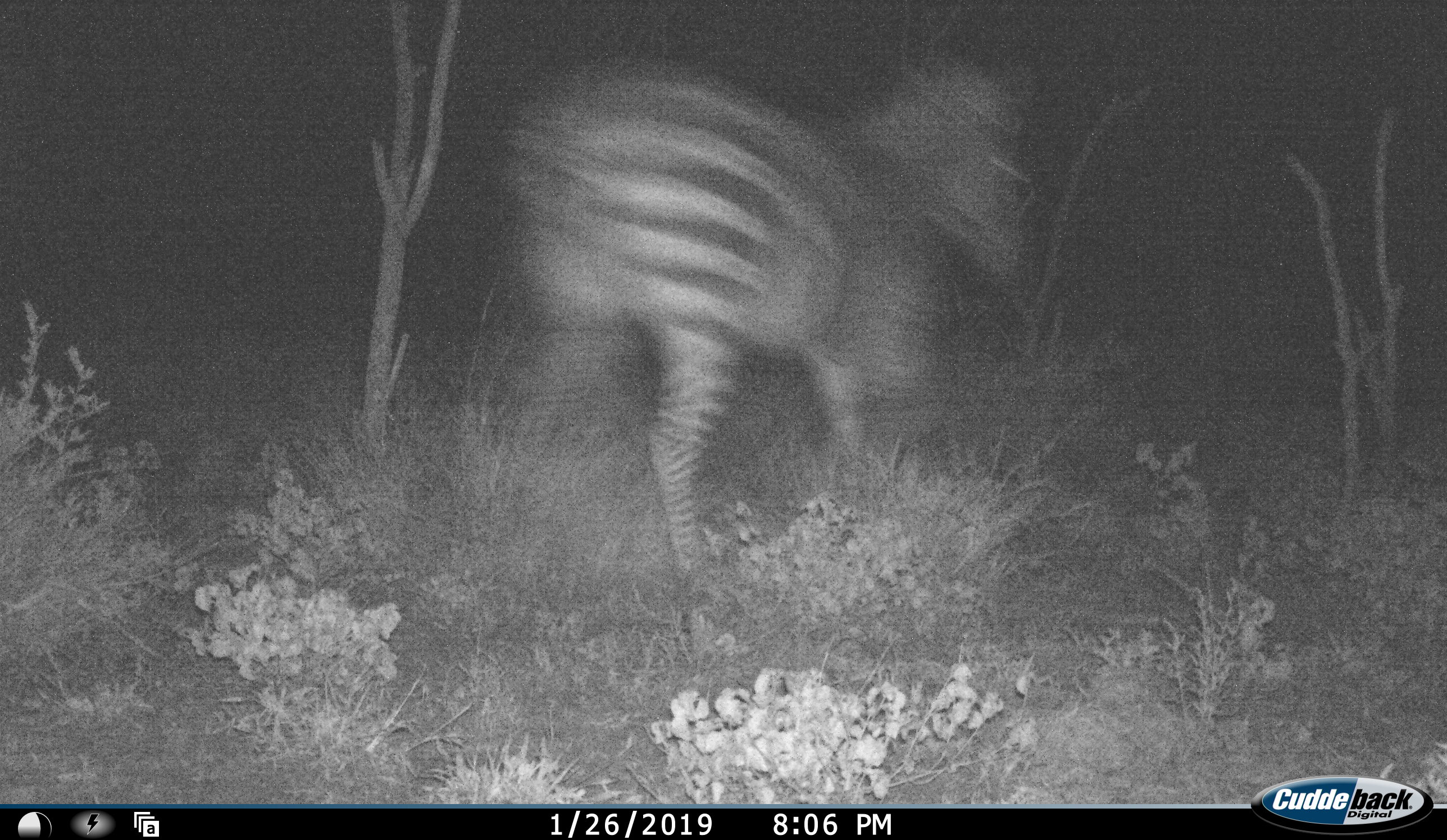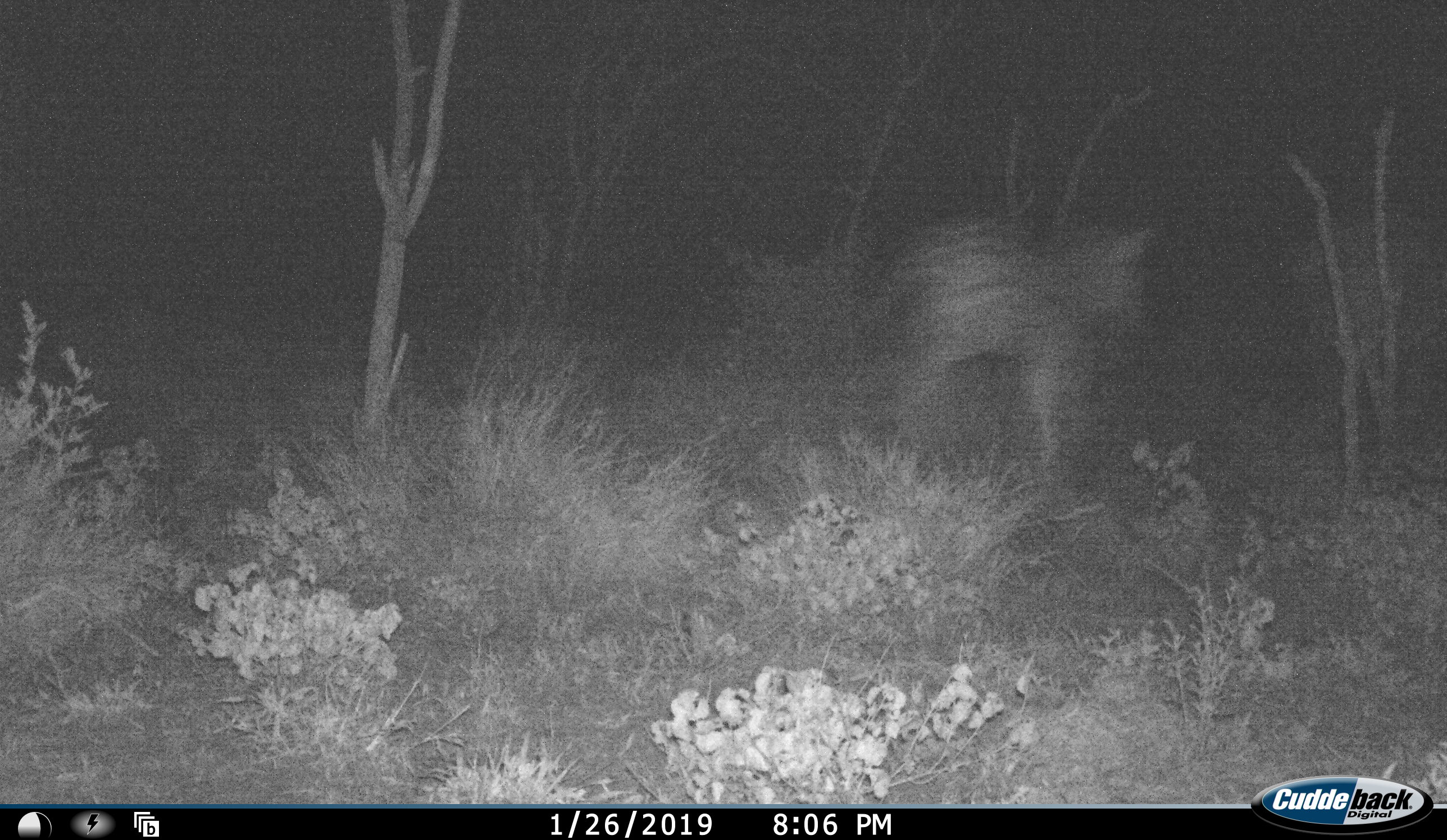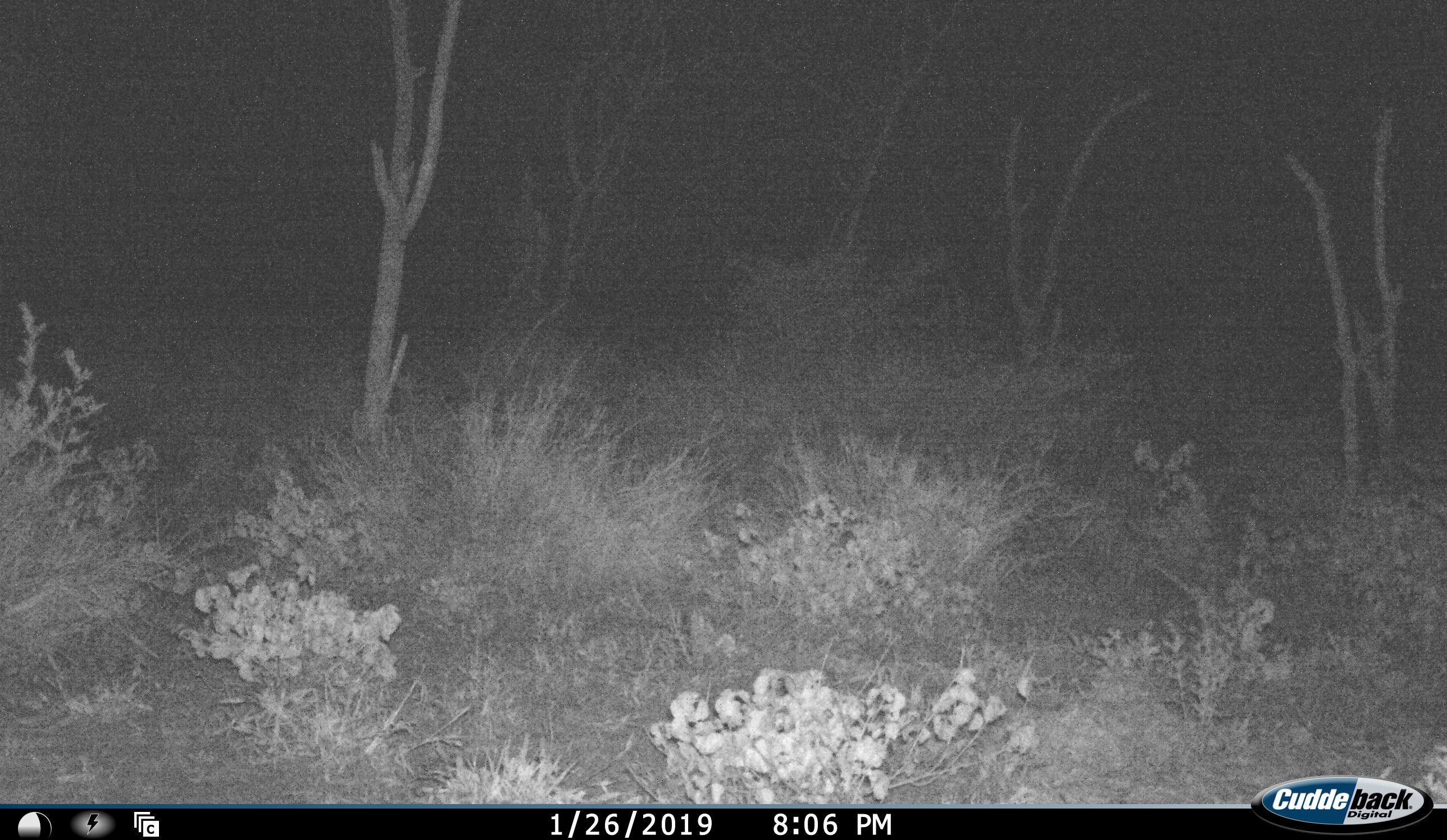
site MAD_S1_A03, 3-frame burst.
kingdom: Animalia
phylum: Chordata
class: Mammalia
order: Perissodactyla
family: Equidae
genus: Equus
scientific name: Equus quagga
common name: plains zebra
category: zebraplains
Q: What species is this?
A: Zebraplains (plains zebra) (Equus quagga).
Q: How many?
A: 1.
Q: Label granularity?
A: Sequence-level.